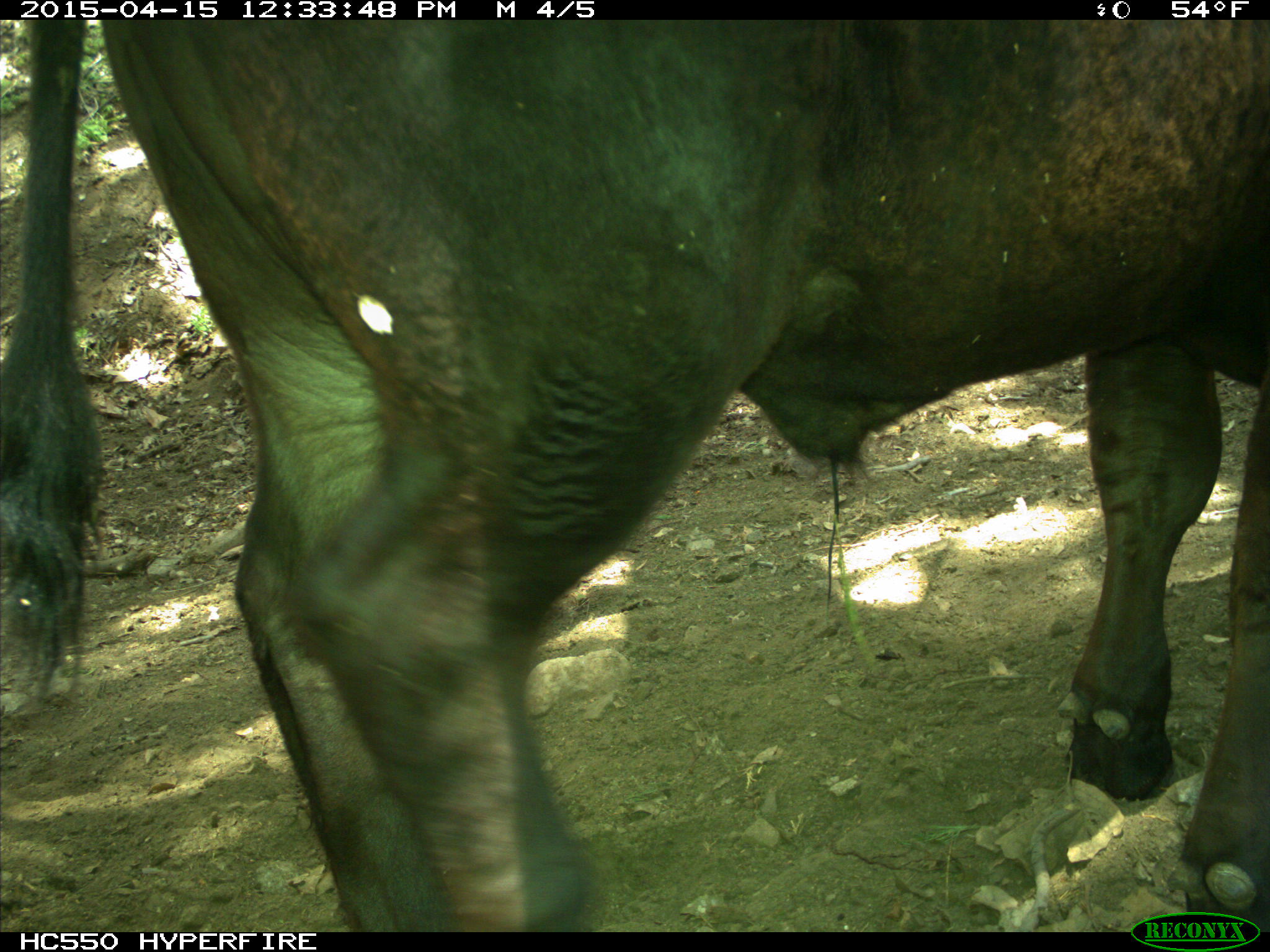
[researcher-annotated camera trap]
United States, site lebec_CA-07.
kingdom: Animalia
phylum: Chordata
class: Mammalia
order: Artiodactyla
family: Bovidae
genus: Bos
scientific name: Bos taurus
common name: domestic cow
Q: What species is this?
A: Bos taurus (domestic cow).